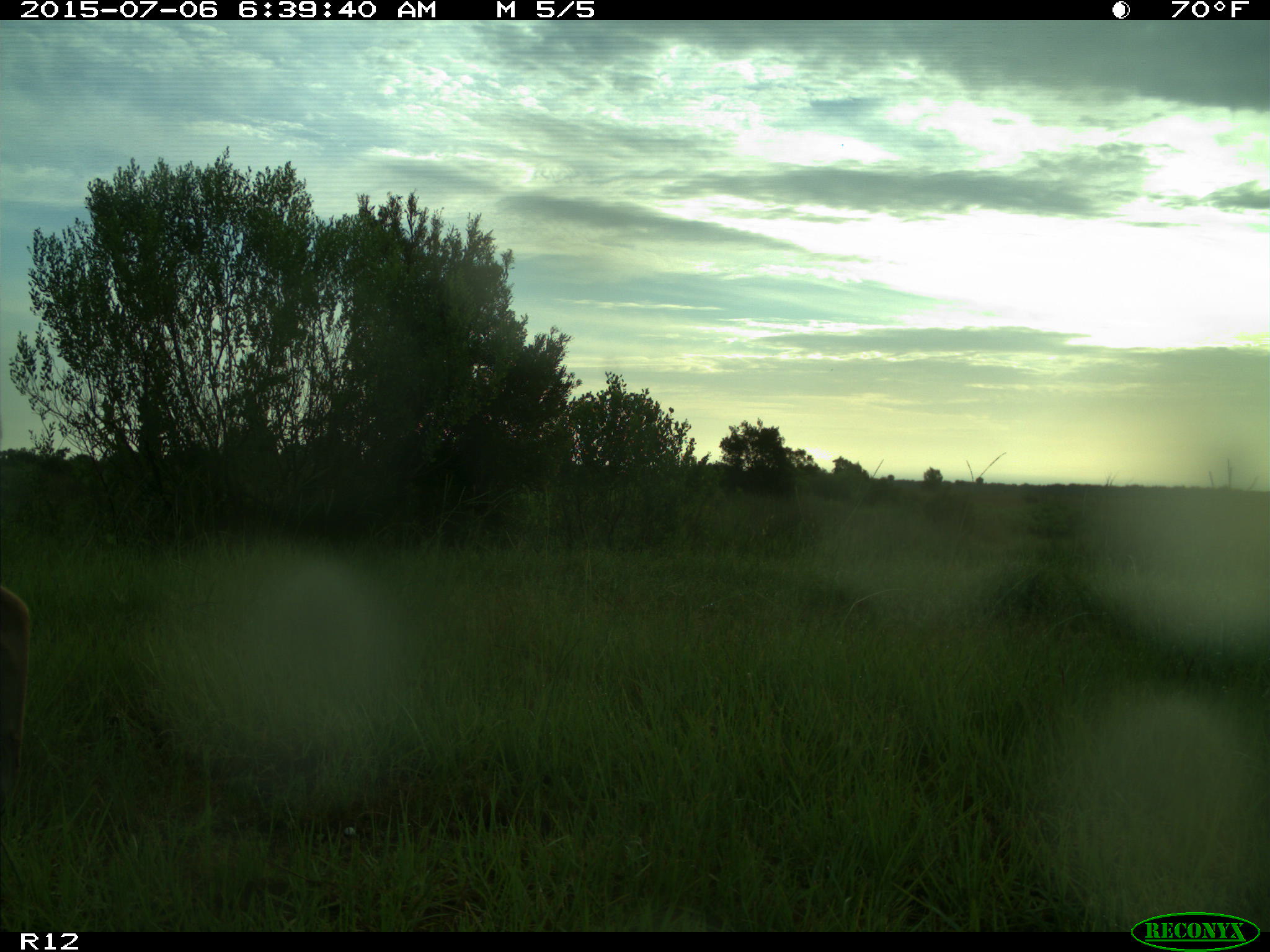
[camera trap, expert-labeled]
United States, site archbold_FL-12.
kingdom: Animalia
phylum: Chordata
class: Mammalia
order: Artiodactyla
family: Cervidae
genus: Odocoileus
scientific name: Odocoileus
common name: deer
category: unidentified deer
Unidentified deer (deer) (Odocoileus).